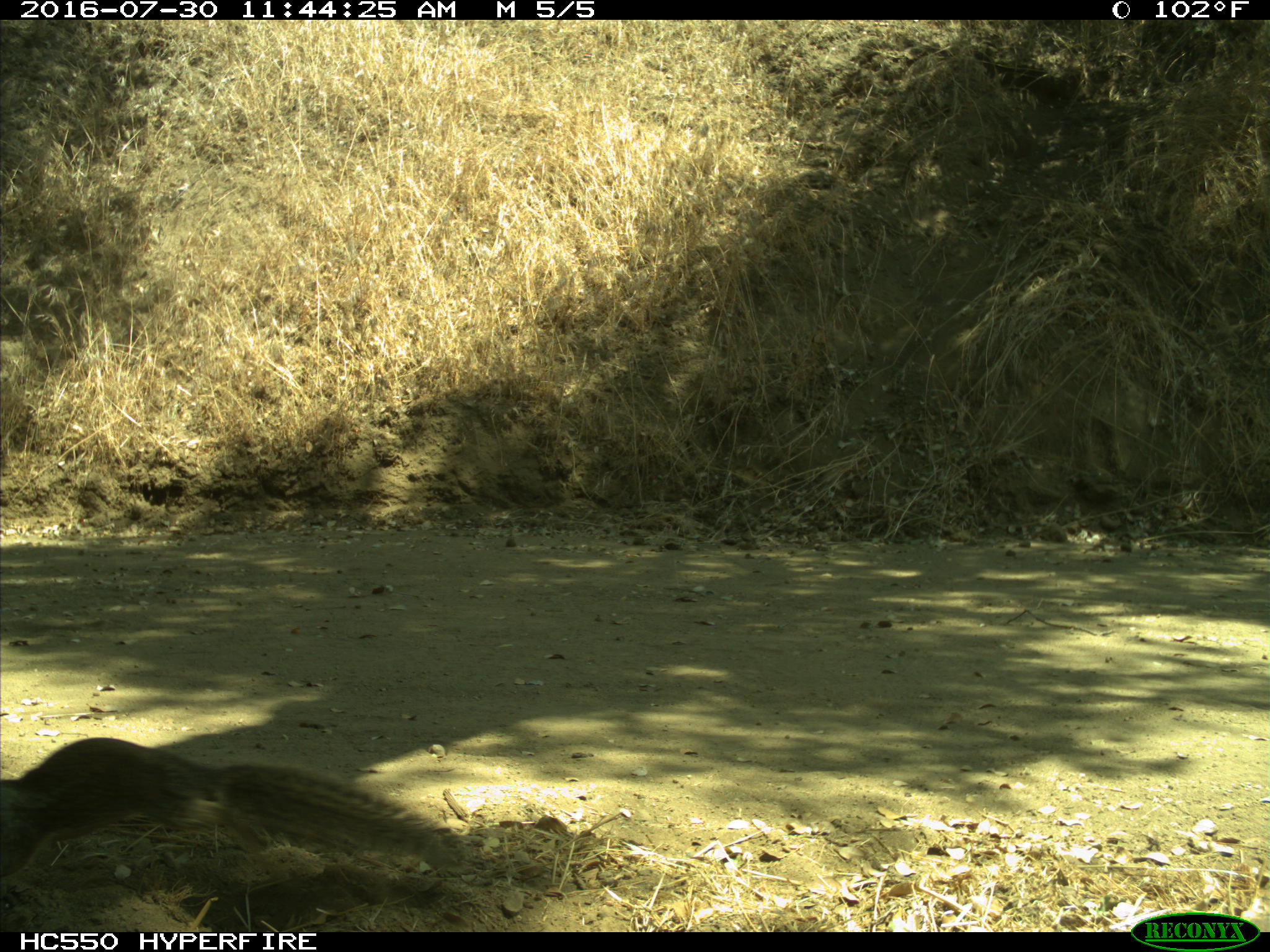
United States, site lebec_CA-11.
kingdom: Animalia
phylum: Chordata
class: Mammalia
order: Rodentia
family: Sciuridae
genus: Otospermophilus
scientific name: Otospermophilus beecheyi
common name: california ground squirrel